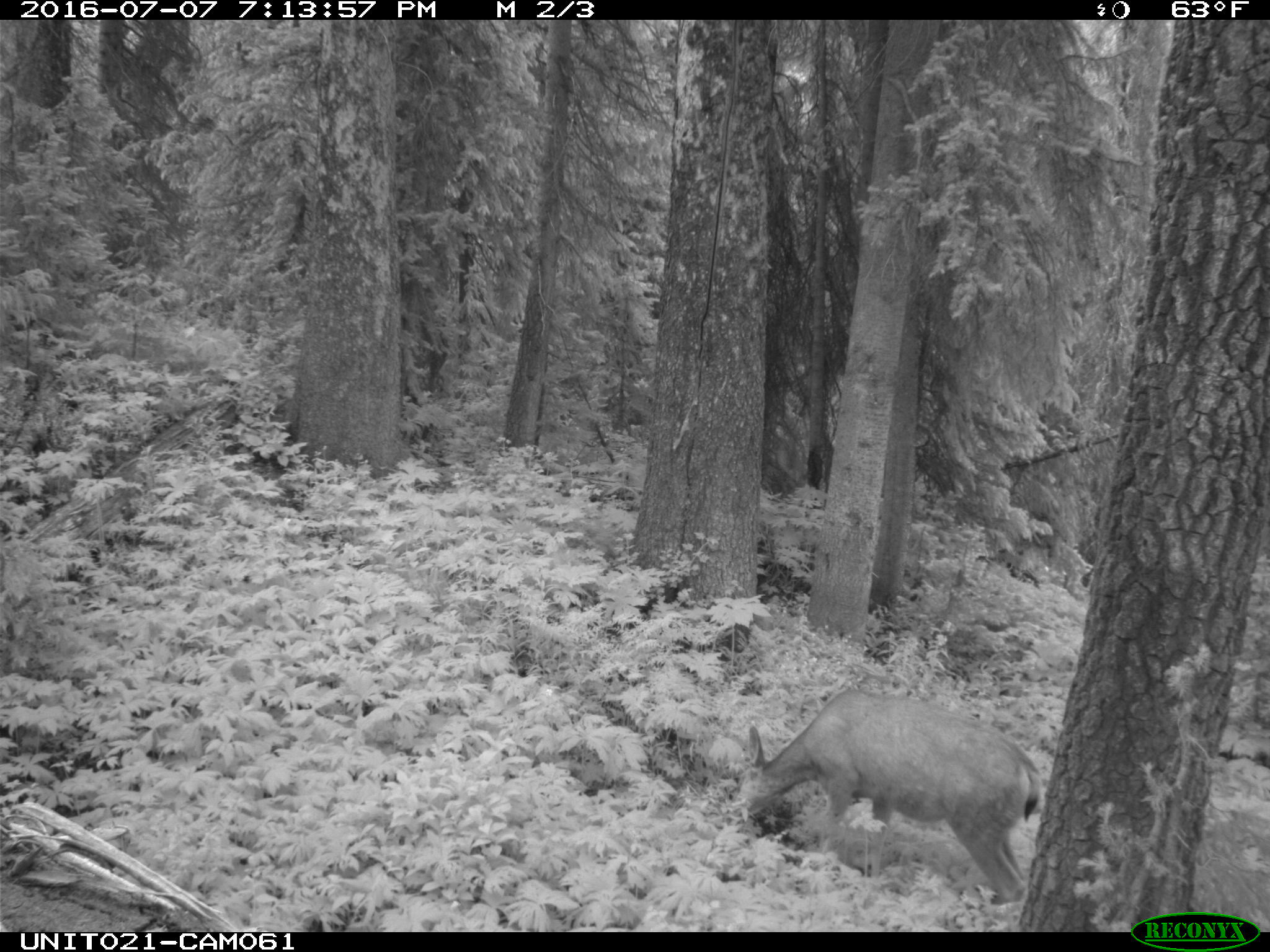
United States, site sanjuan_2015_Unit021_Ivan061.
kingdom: Animalia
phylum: Chordata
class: Mammalia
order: Artiodactyla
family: Cervidae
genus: Odocoileus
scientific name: Odocoileus hemionus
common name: mule deer